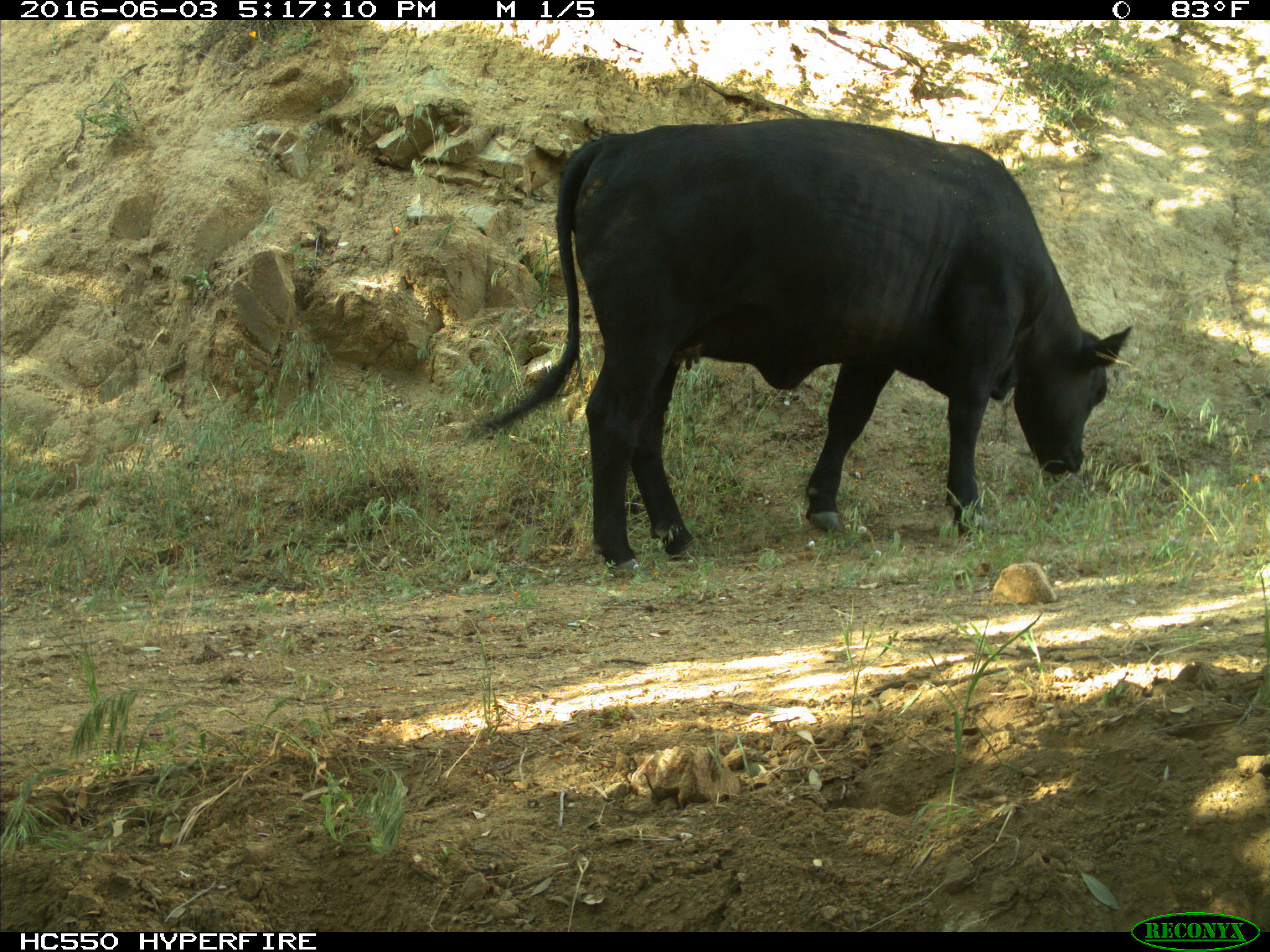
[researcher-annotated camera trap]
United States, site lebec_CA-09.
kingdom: Animalia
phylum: Chordata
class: Mammalia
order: Artiodactyla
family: Bovidae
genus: Bos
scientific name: Bos taurus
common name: domestic cow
Bos taurus (domestic cow).